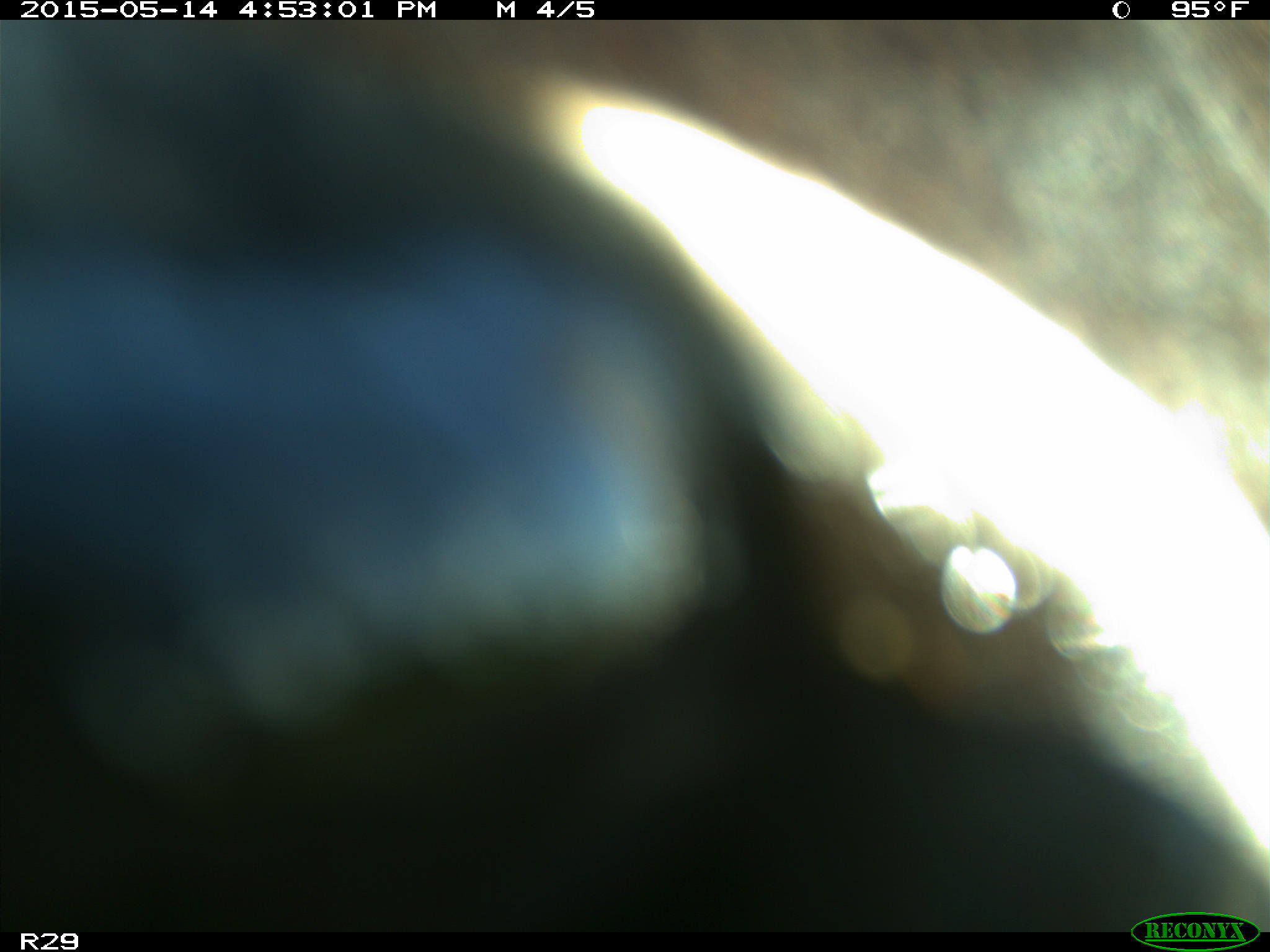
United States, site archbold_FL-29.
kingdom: Animalia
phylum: Chordata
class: Mammalia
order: Artiodactyla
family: Bovidae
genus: Bos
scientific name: Bos taurus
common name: domestic cow